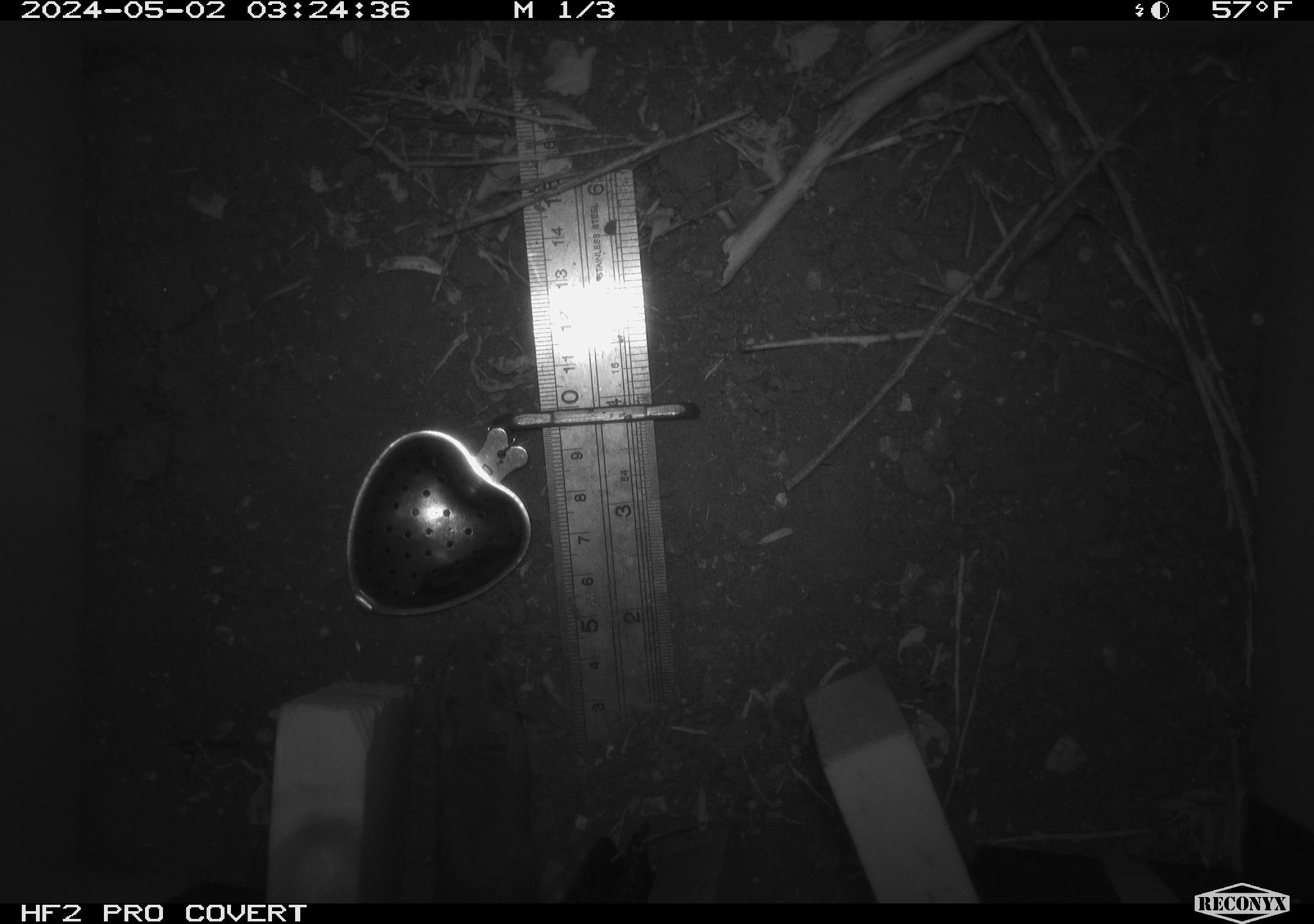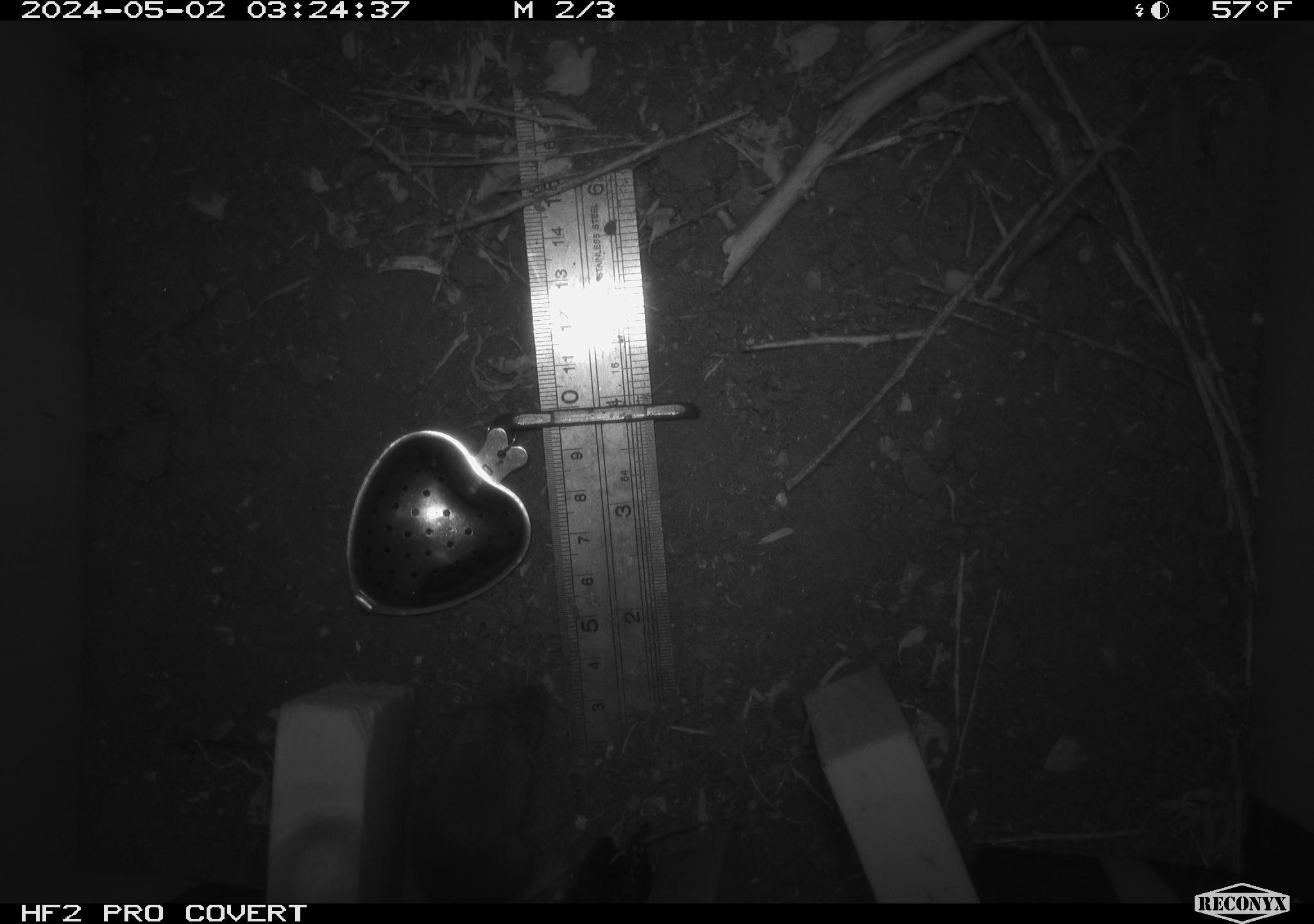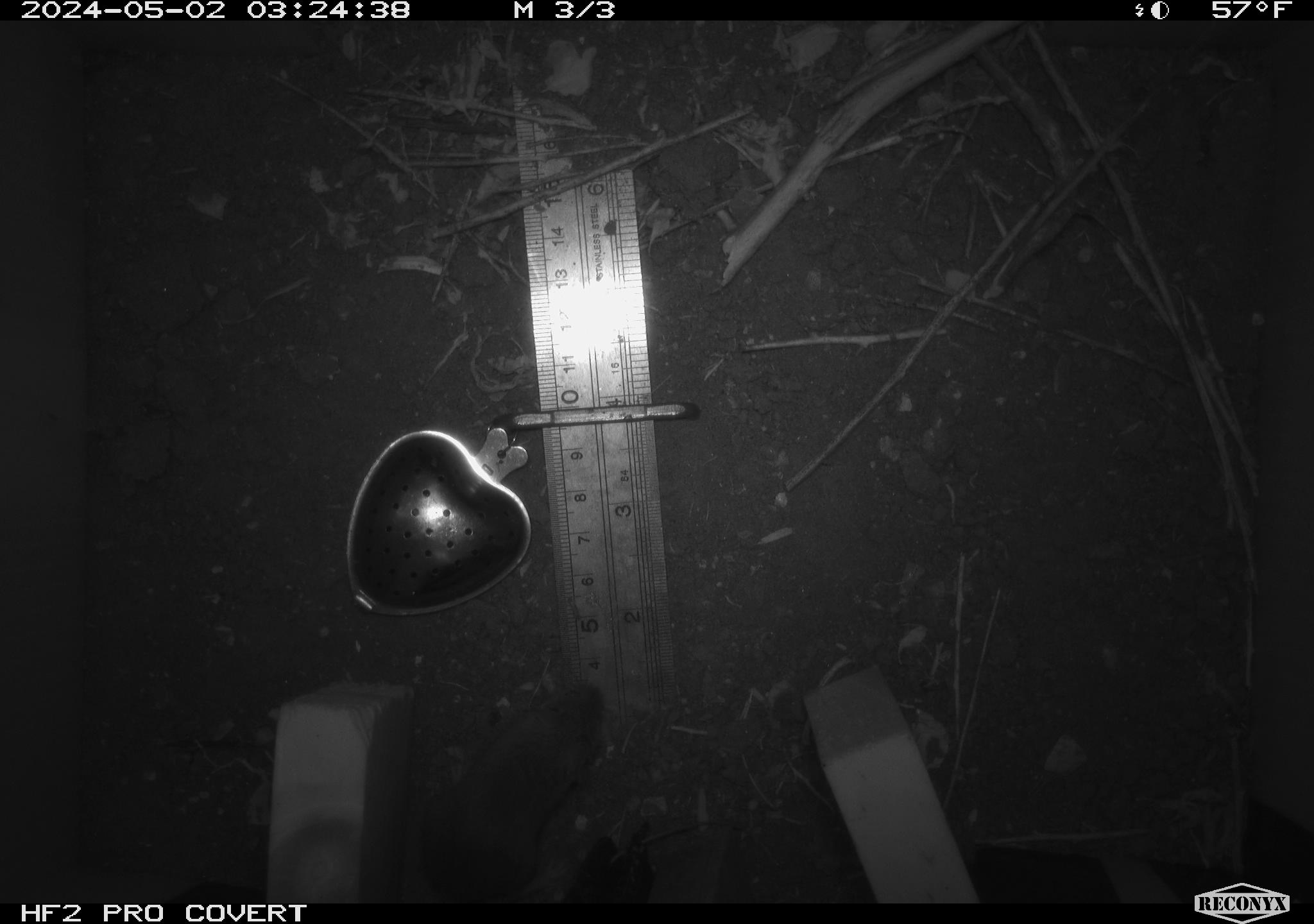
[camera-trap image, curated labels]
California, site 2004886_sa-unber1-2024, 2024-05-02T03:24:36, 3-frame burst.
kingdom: Animalia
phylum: Chordata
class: Mammalia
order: Rodentia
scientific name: Rodentia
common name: mouse species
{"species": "mouse species (Rodentia)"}